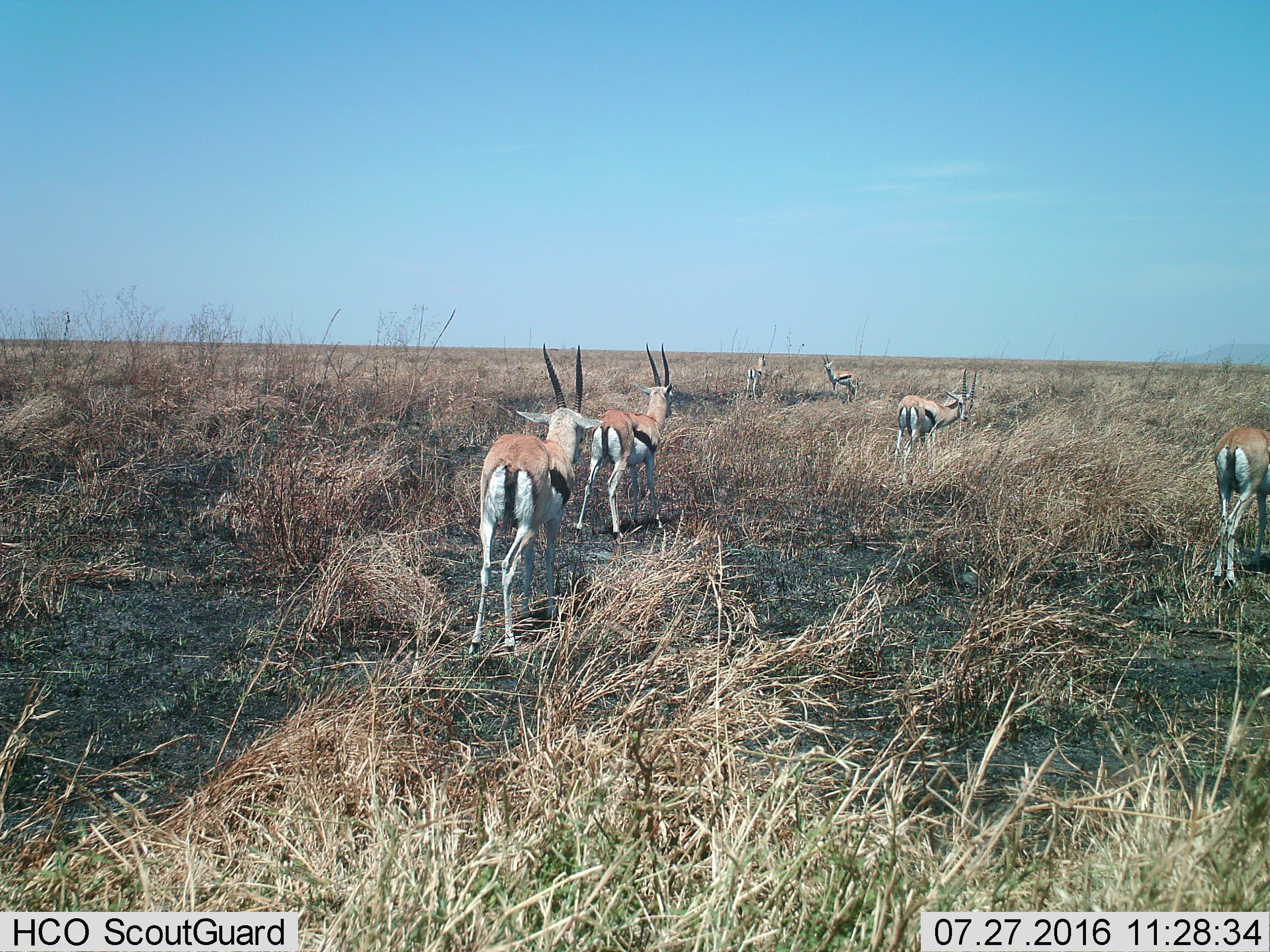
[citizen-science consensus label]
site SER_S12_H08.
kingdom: Animalia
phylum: Chordata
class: Mammalia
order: Artiodactyla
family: Bovidae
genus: Eudorcas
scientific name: Eudorcas thomsonii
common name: thomson's gazelle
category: gazellethomsons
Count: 6.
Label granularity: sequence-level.